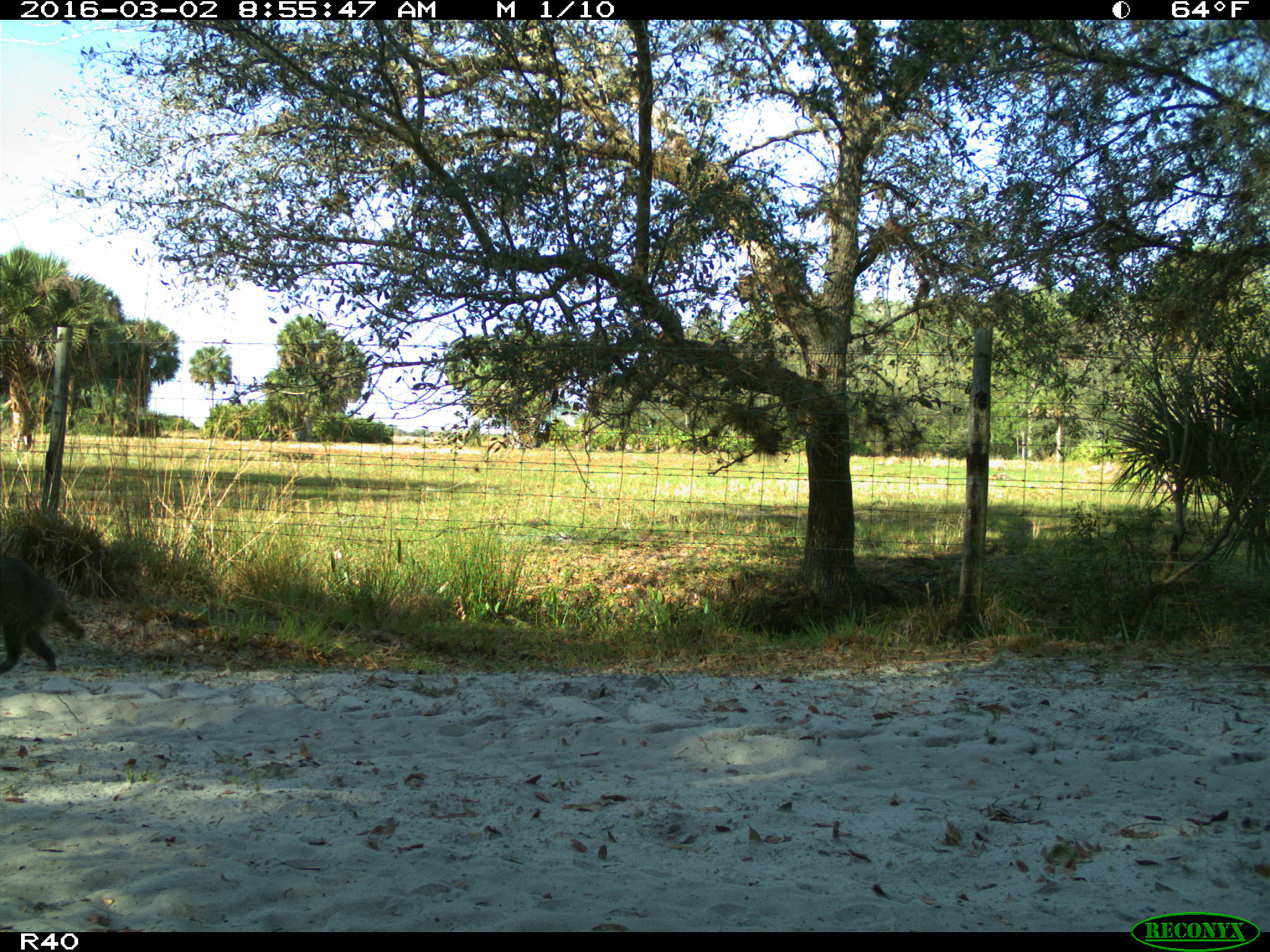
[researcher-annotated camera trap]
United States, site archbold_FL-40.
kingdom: Animalia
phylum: Chordata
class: Mammalia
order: Carnivora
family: Procyonidae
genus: Procyon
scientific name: Procyon lotor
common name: common raccoon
Procyon lotor (common raccoon).